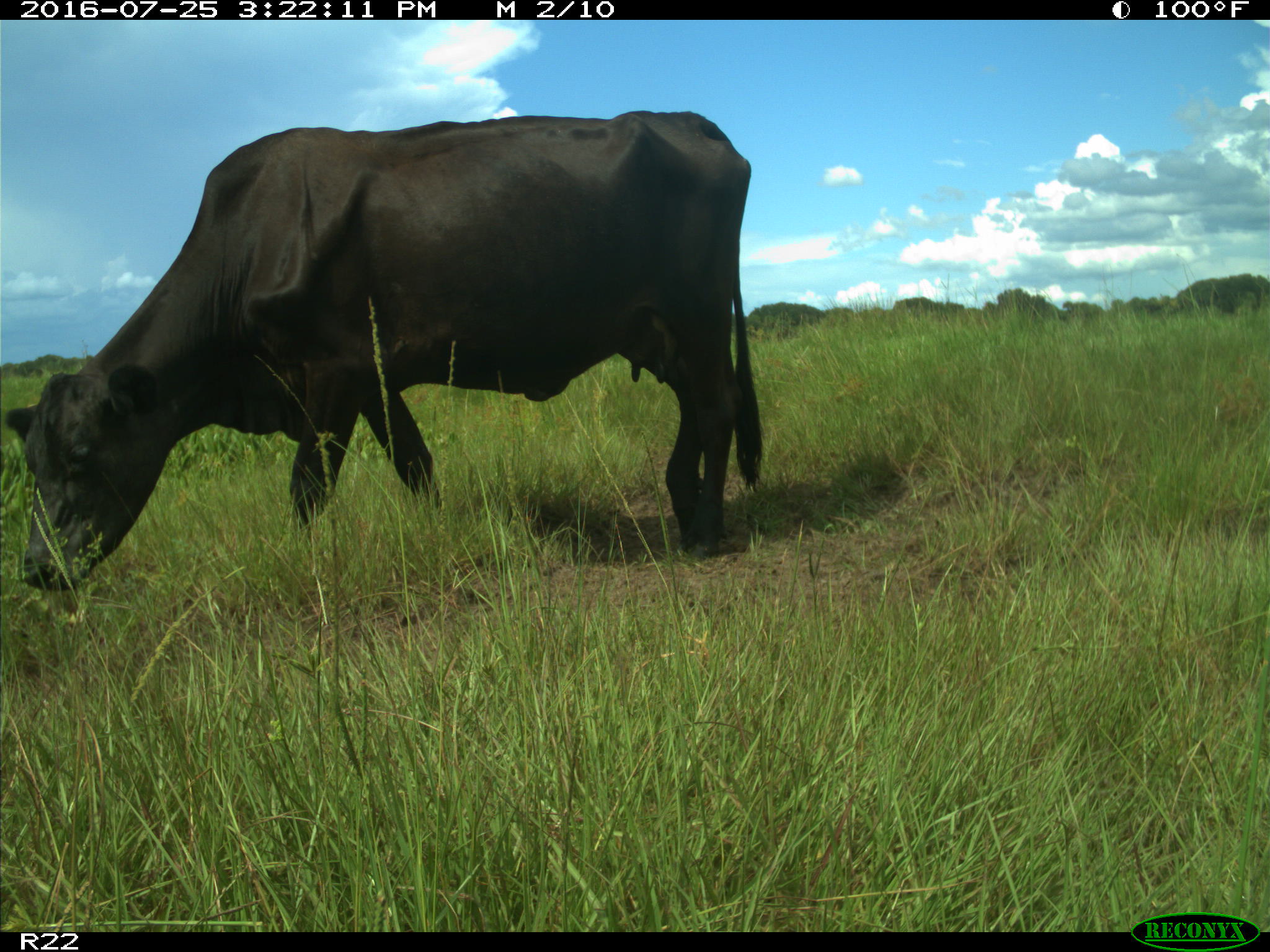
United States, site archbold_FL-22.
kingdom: Animalia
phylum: Chordata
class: Mammalia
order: Artiodactyla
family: Bovidae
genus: Bos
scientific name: Bos taurus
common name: domestic cow